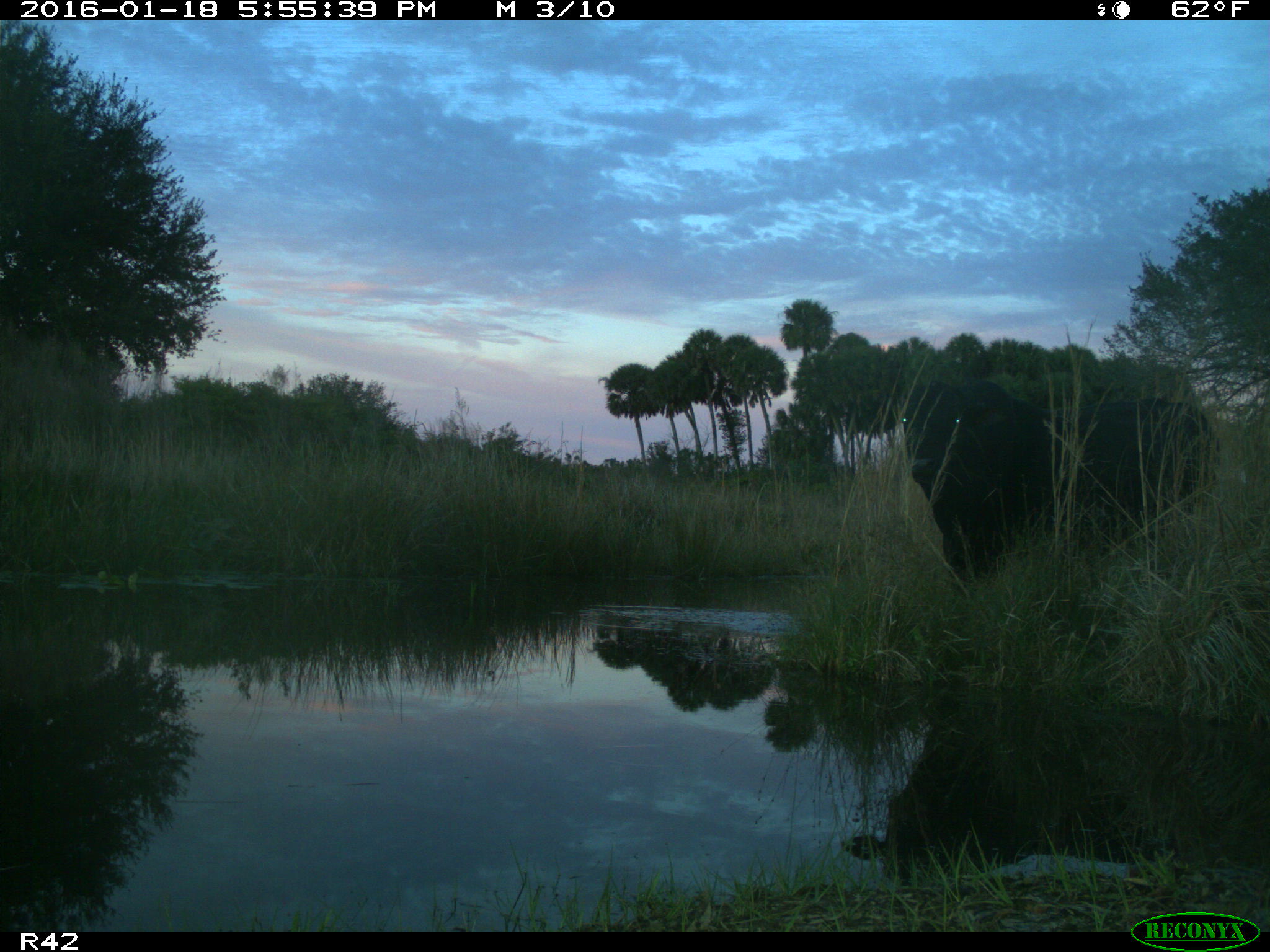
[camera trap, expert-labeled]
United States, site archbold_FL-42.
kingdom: Animalia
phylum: Chordata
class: Mammalia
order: Artiodactyla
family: Bovidae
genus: Bos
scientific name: Bos taurus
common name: domestic cow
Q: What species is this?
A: Bos taurus (domestic cow).